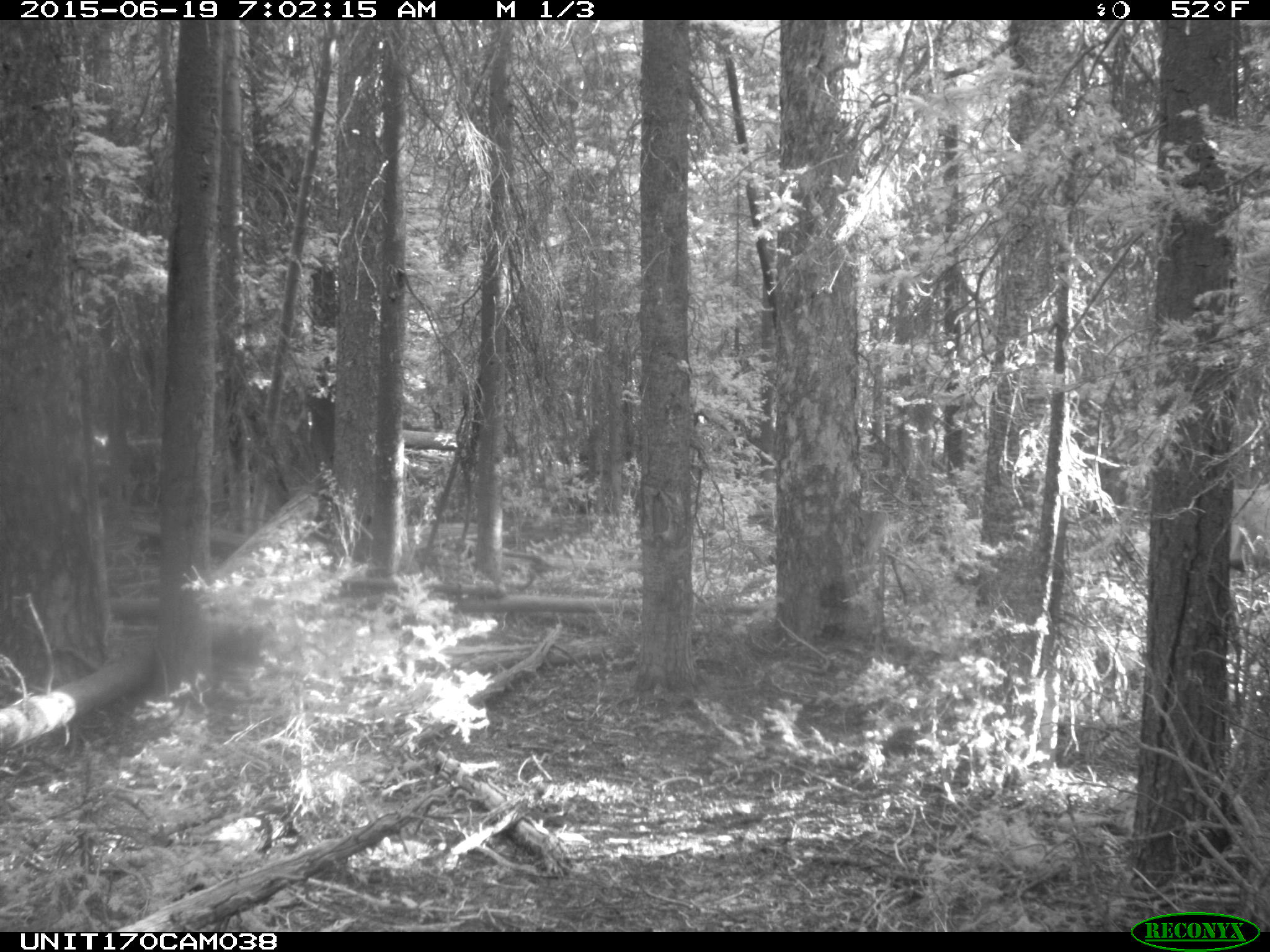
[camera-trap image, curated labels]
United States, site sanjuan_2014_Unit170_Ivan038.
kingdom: Animalia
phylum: Chordata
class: Mammalia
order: Artiodactyla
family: Cervidae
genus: Cervus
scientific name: Cervus elaphus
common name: red deer